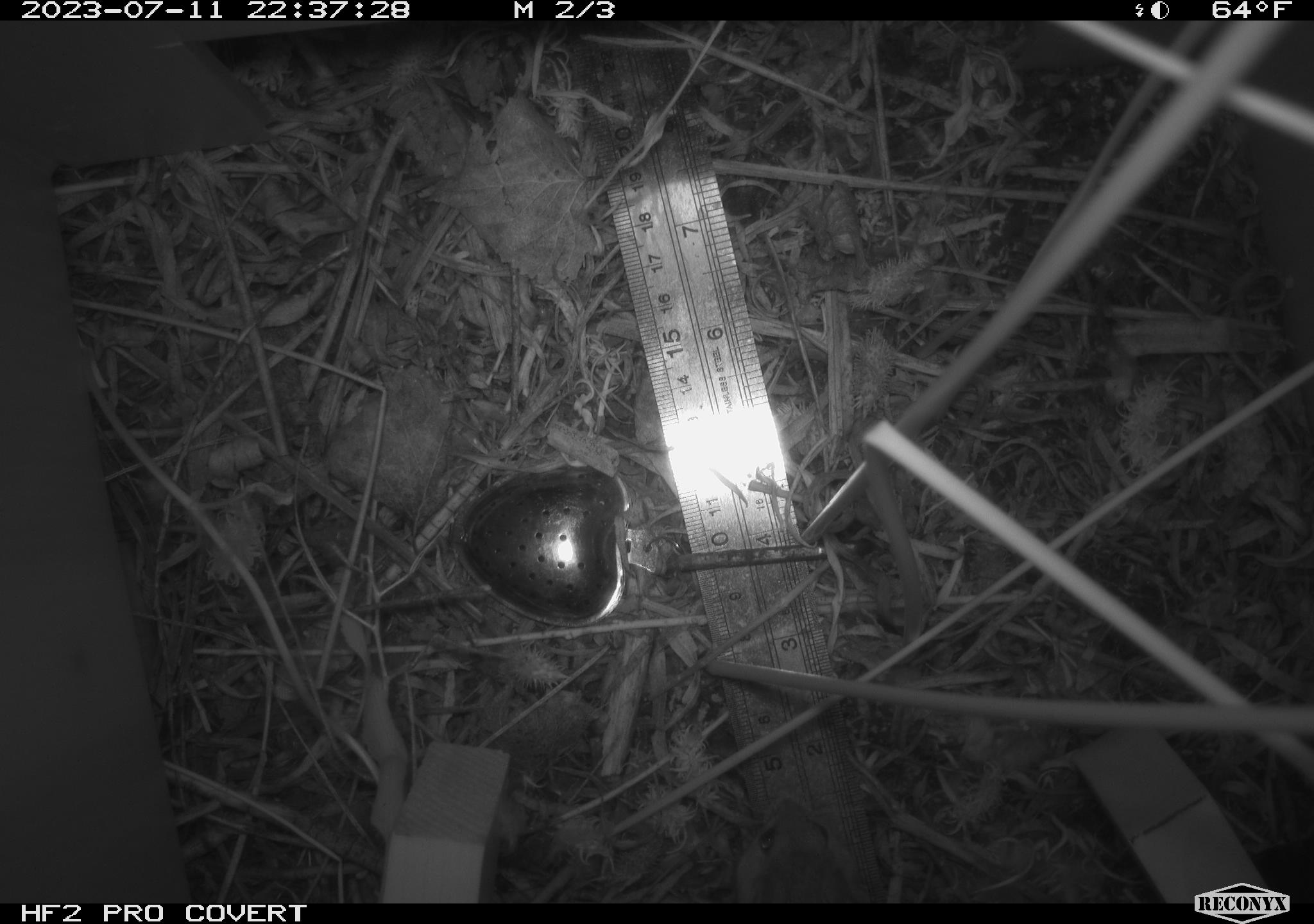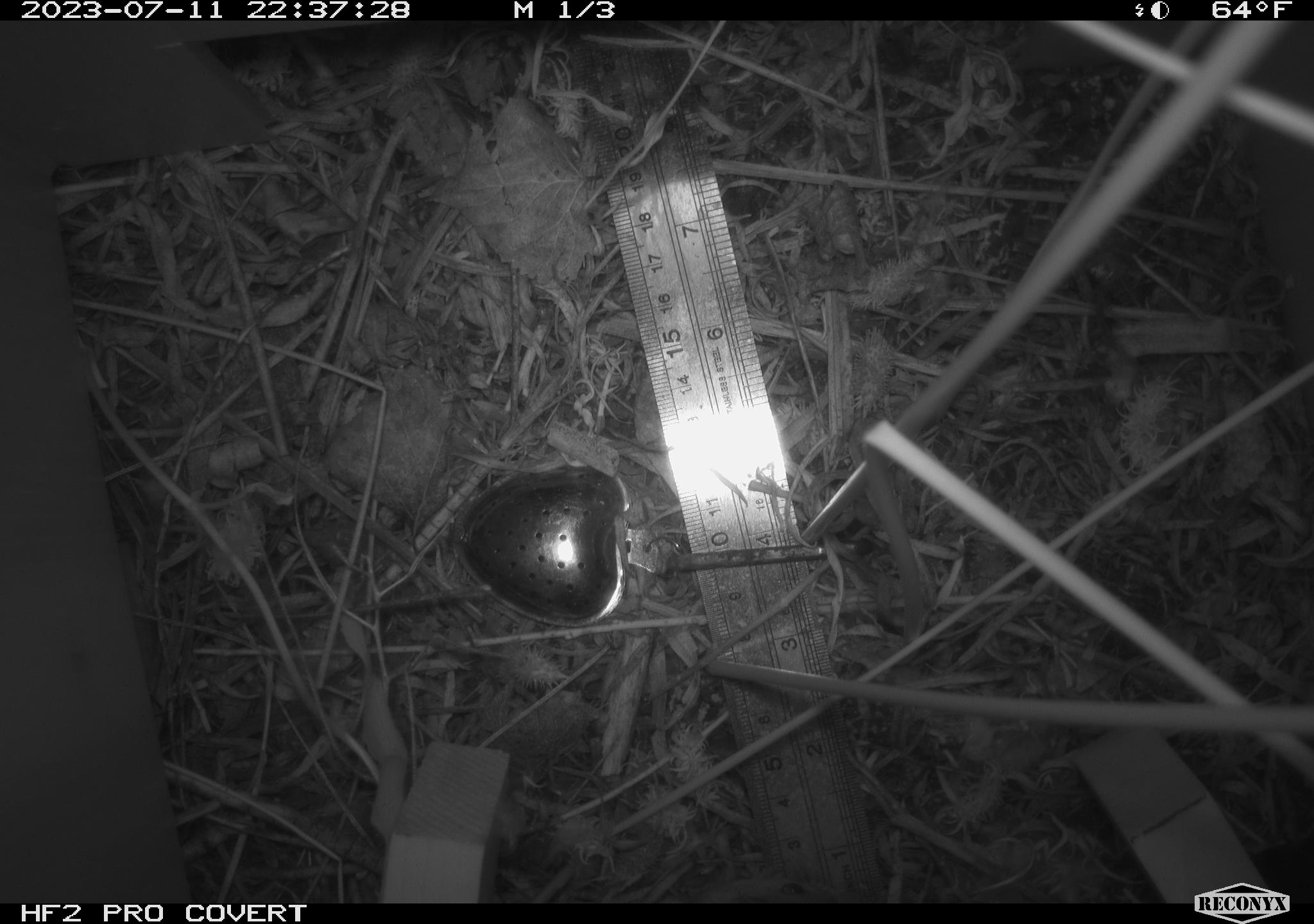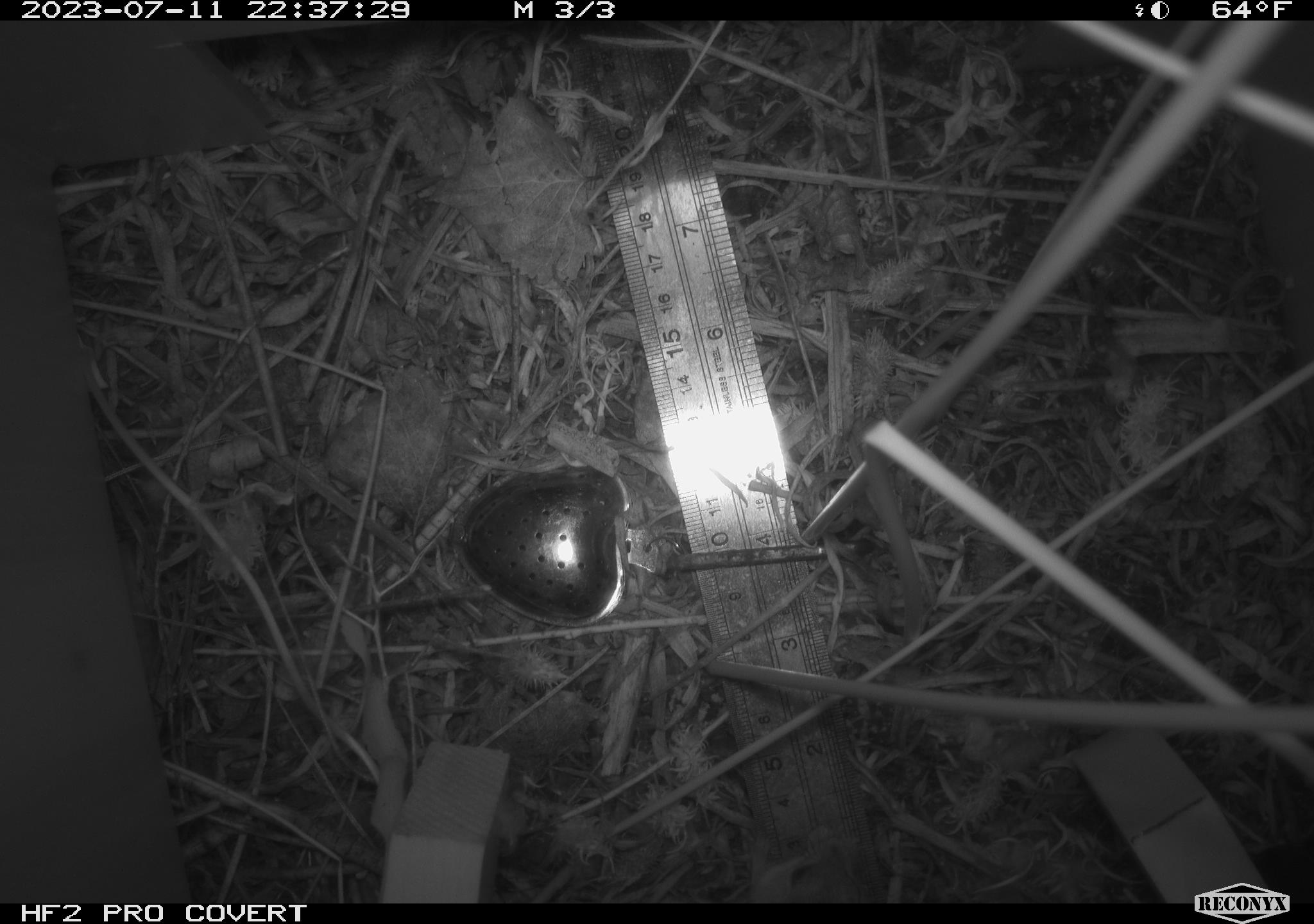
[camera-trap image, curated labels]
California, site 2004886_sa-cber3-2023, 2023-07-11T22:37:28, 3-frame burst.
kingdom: Animalia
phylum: Chordata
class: Mammalia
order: Rodentia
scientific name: Rodentia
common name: mouse species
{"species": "mouse species (Rodentia)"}